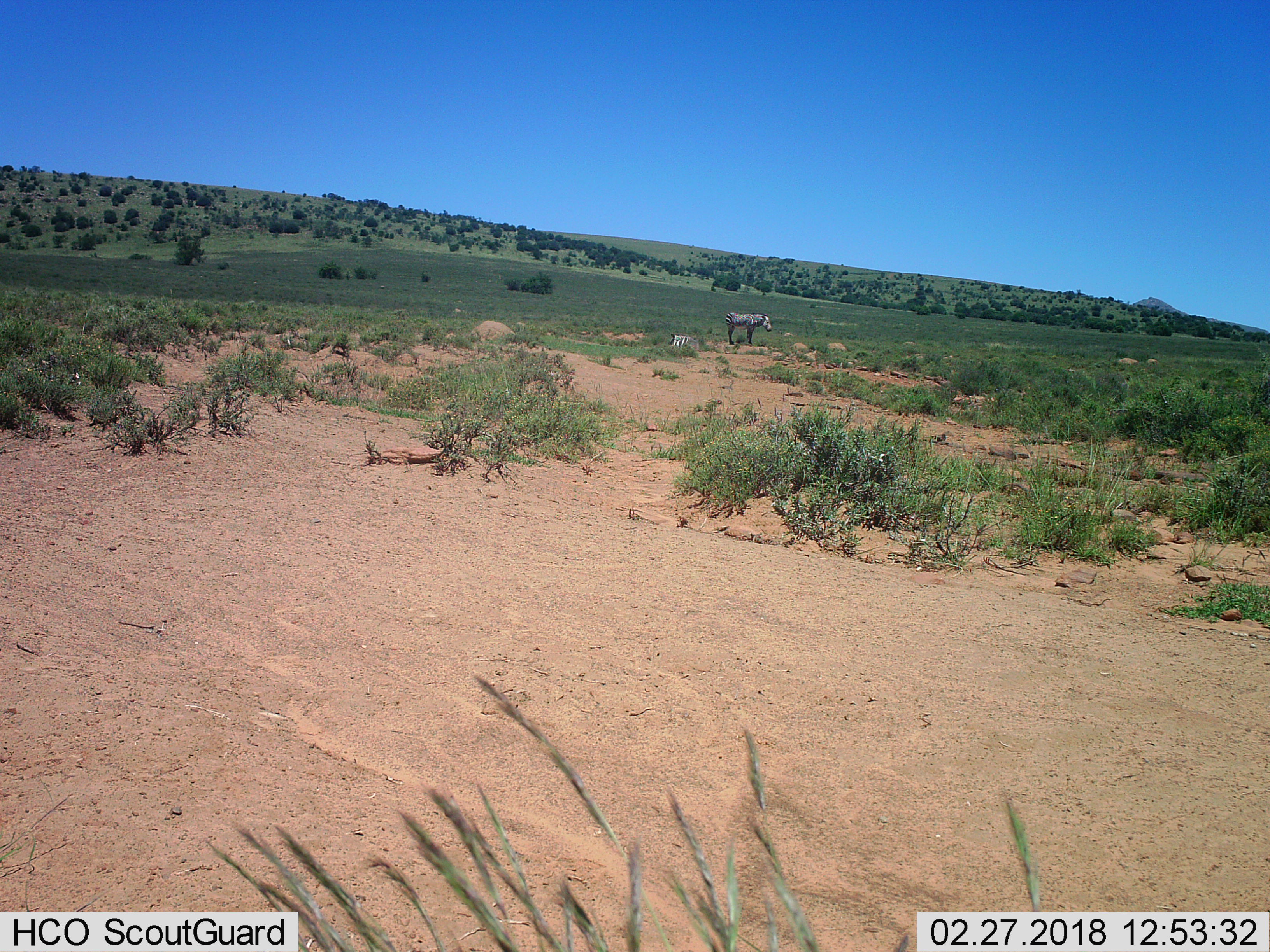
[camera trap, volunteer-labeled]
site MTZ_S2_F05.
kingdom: Animalia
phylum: Chordata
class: Mammalia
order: Perissodactyla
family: Equidae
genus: Equus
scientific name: Equus zebra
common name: mountain zebra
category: zebramountain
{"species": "zebramountain (mountain zebra) (Equus zebra)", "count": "2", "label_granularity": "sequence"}